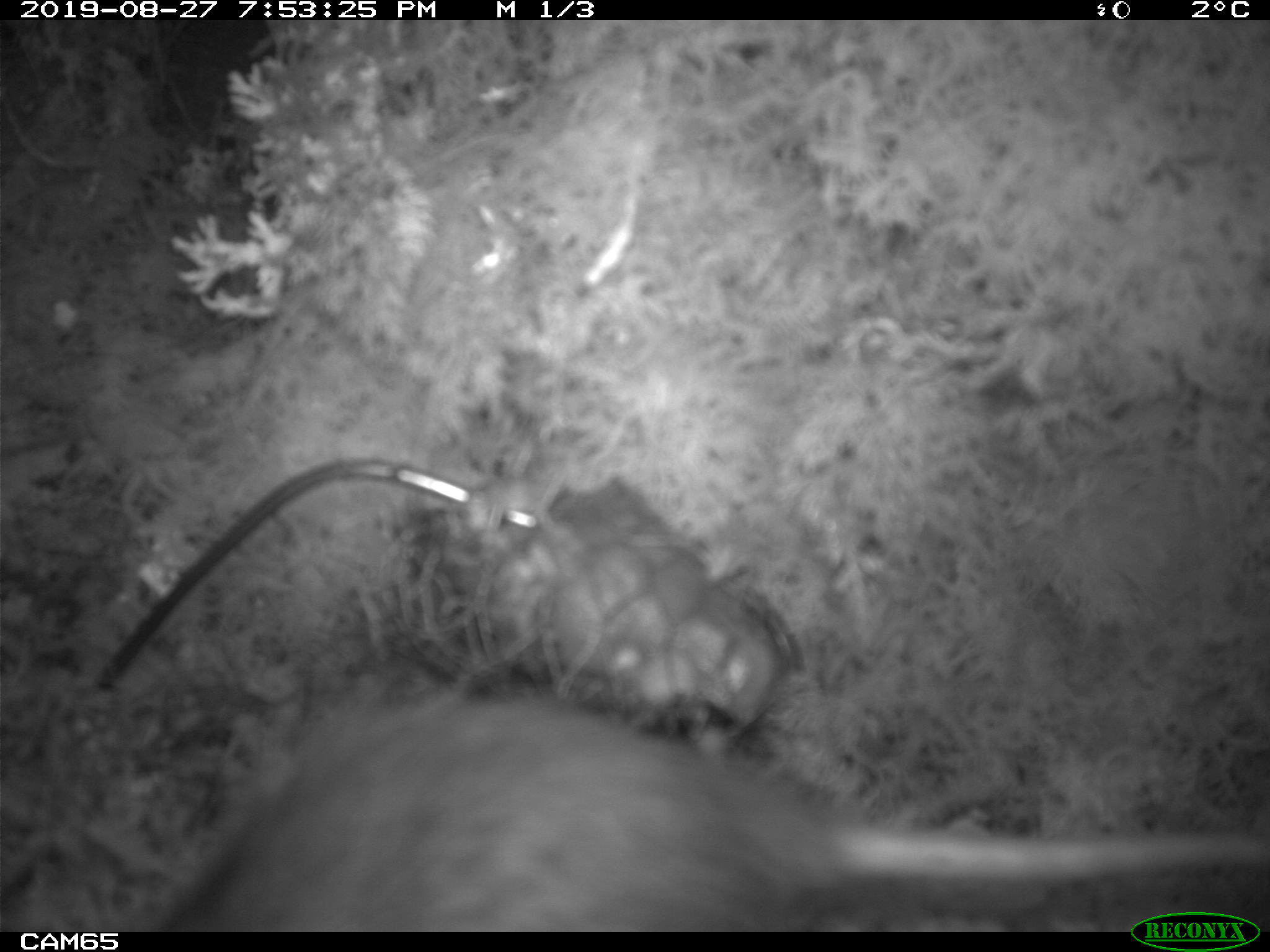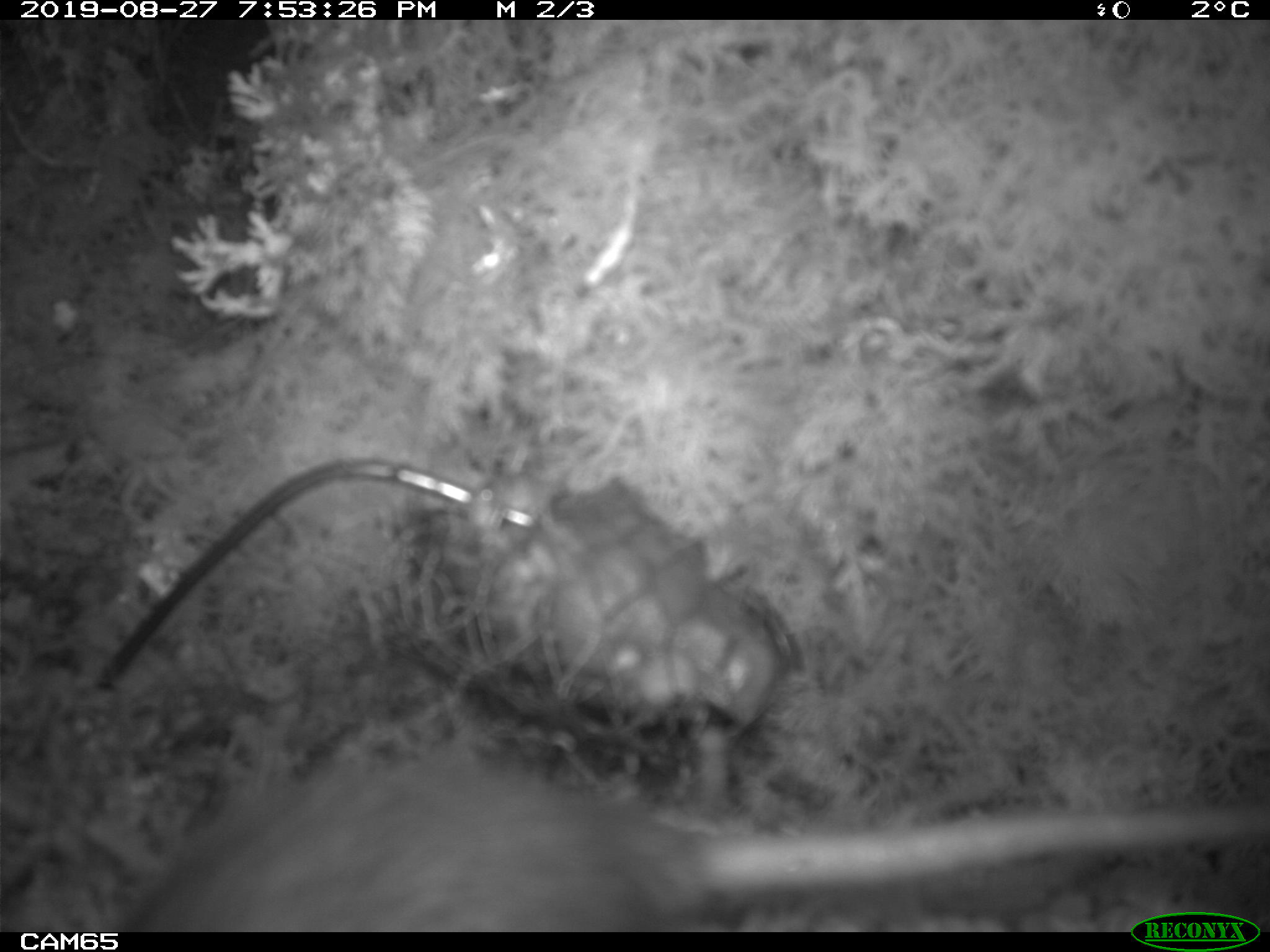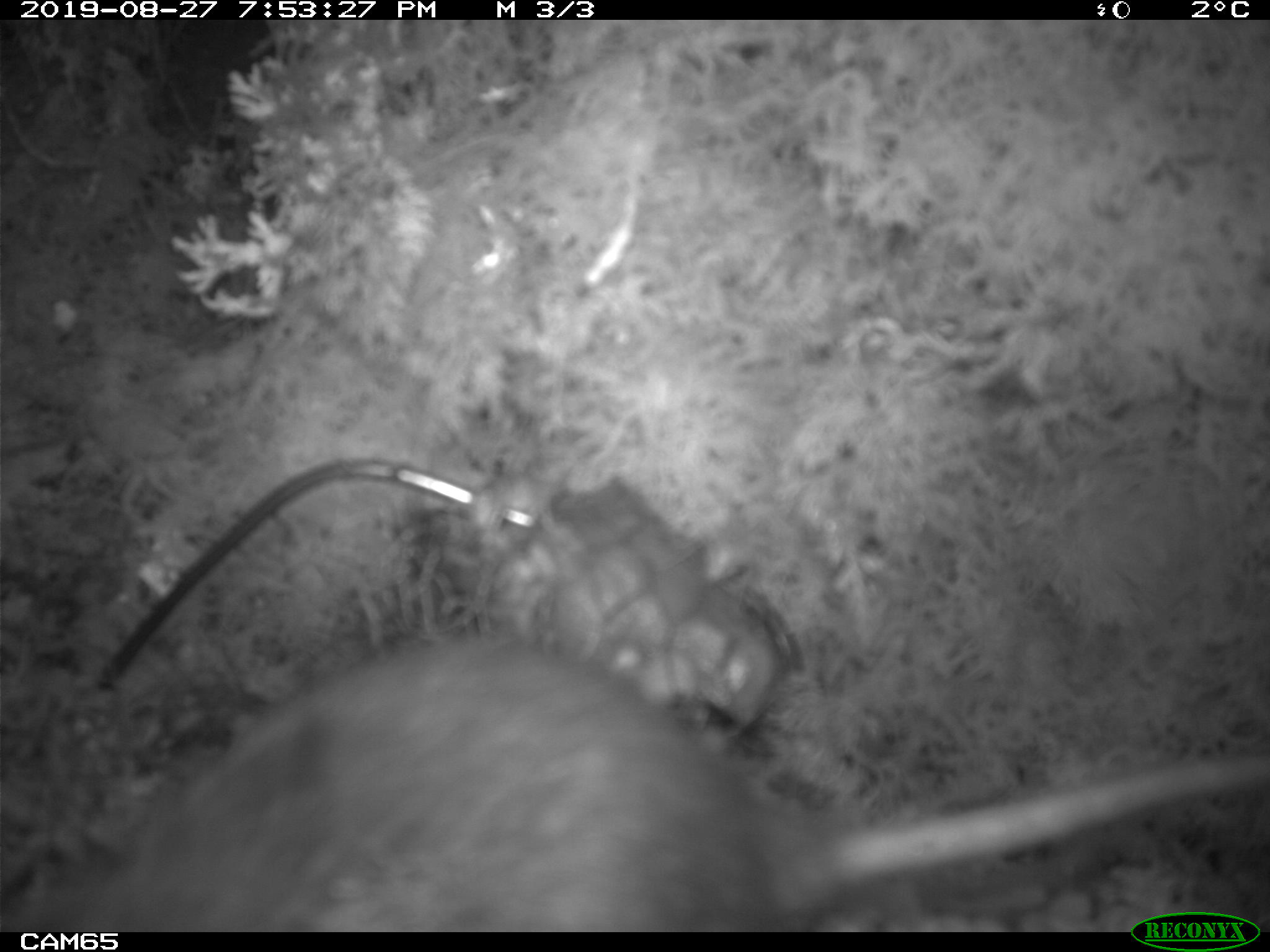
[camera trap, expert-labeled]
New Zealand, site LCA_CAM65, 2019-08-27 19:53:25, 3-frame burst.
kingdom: Animalia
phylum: Chordata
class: Mammalia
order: Rodentia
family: Muridae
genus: Rattus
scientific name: Rattus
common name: rat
Rat (Rattus).